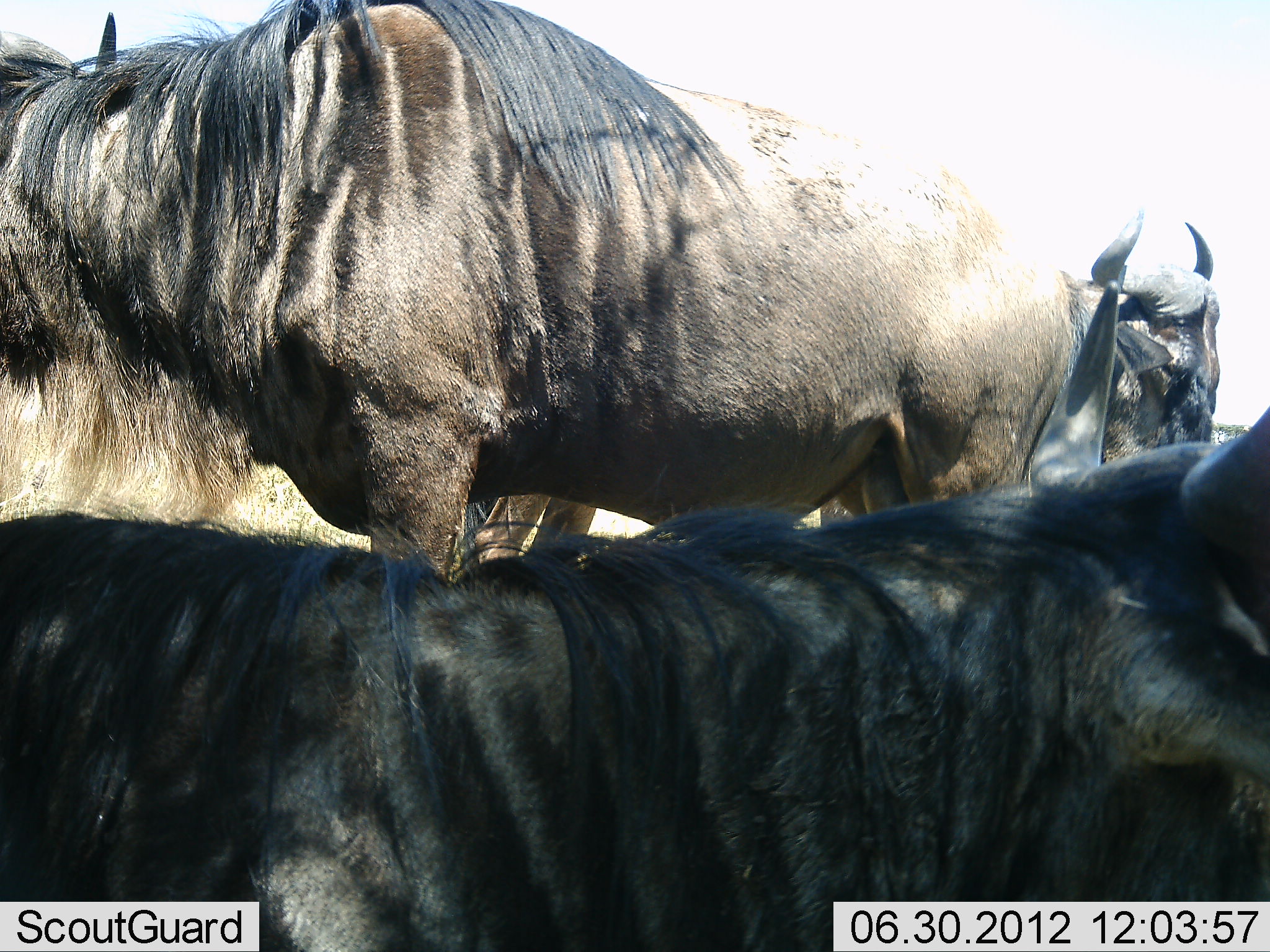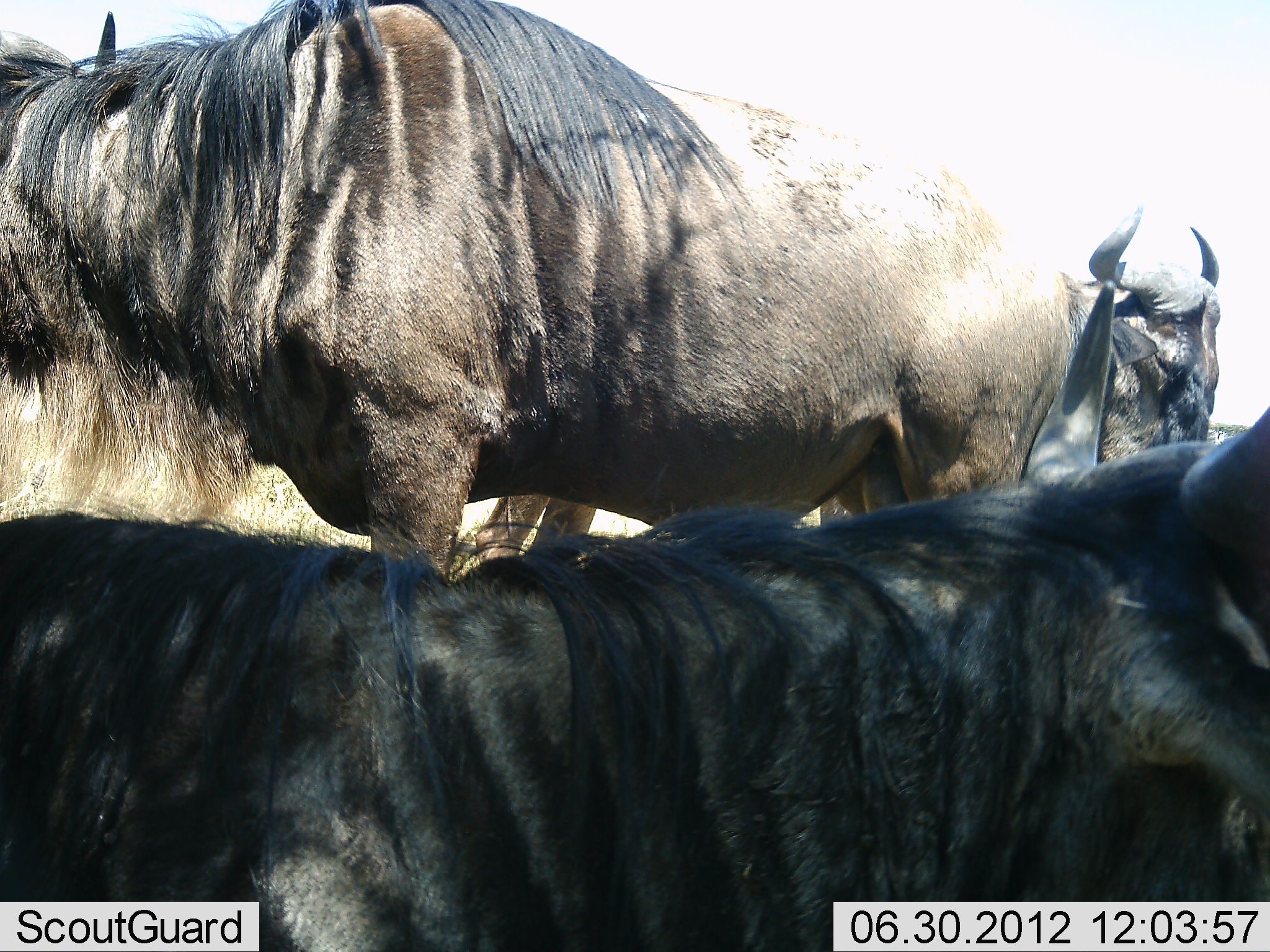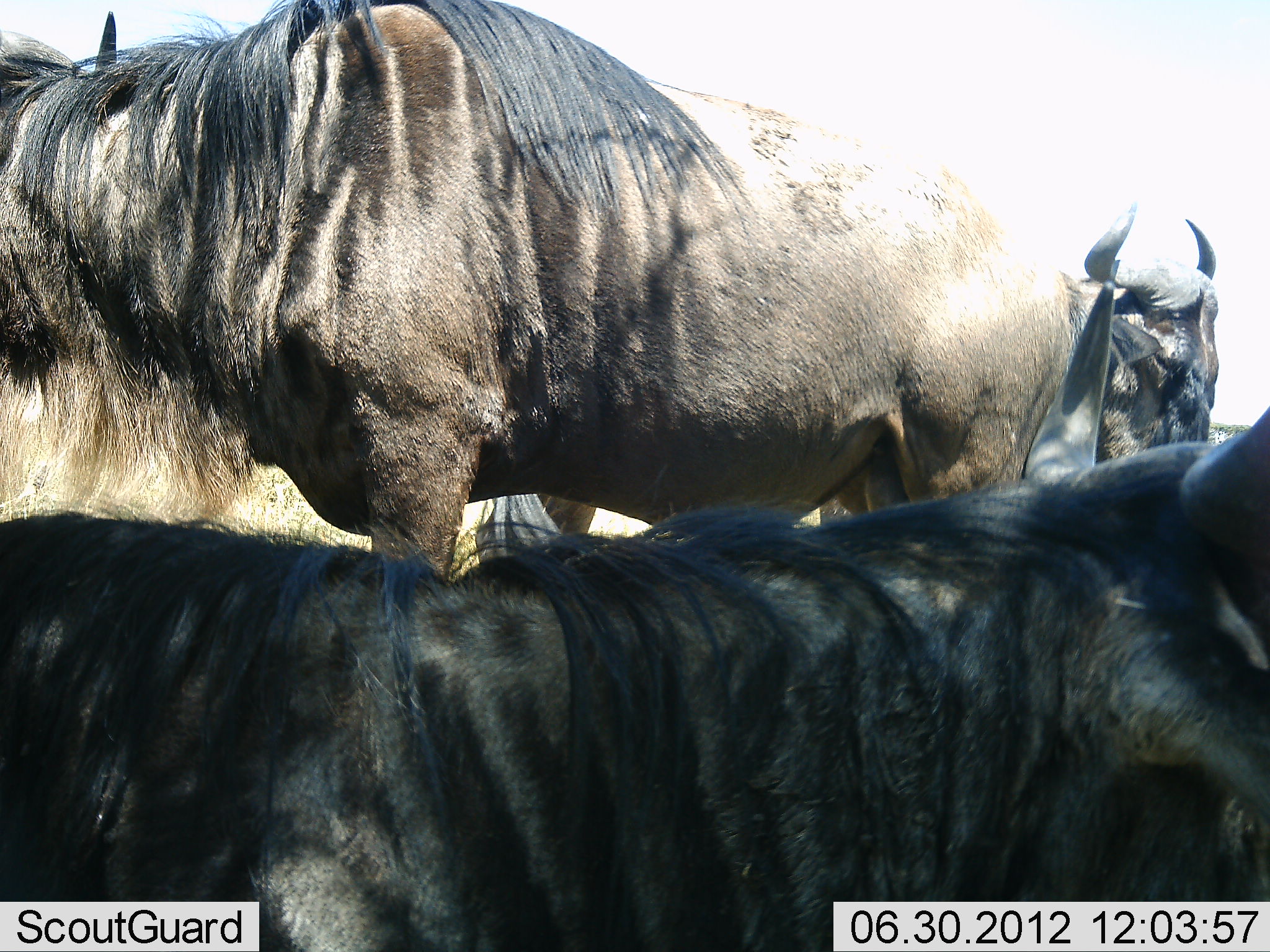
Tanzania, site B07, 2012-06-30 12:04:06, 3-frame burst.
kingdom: Animalia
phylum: Chordata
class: Mammalia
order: Artiodactyla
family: Bovidae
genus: Connochaetes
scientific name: Connochaetes taurinus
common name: blue wildebeest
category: wildebeest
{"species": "wildebeest (blue wildebeest) (Connochaetes taurinus)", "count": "3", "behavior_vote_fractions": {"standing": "90%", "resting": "50%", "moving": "10%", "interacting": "10%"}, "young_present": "0%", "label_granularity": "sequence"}